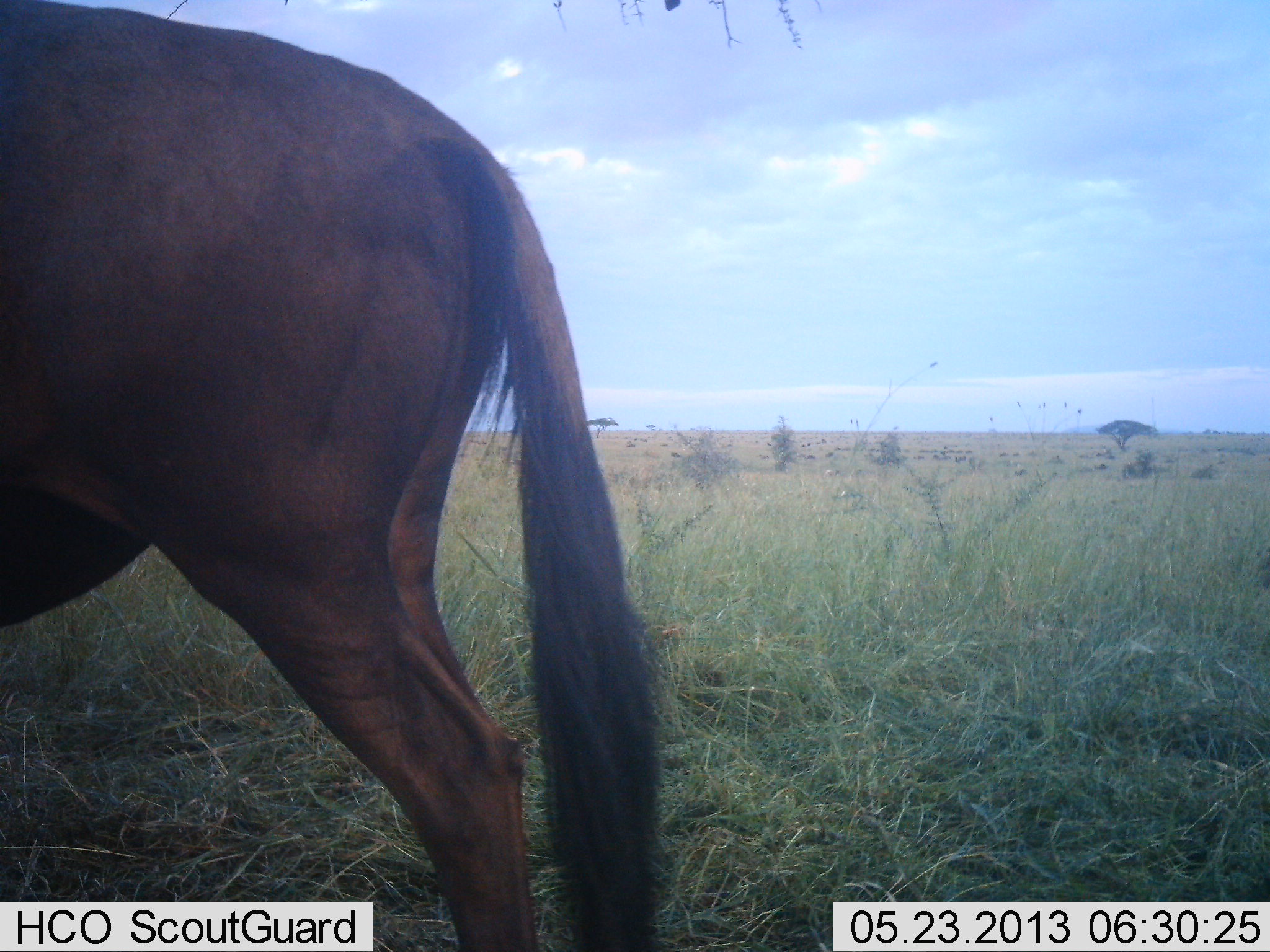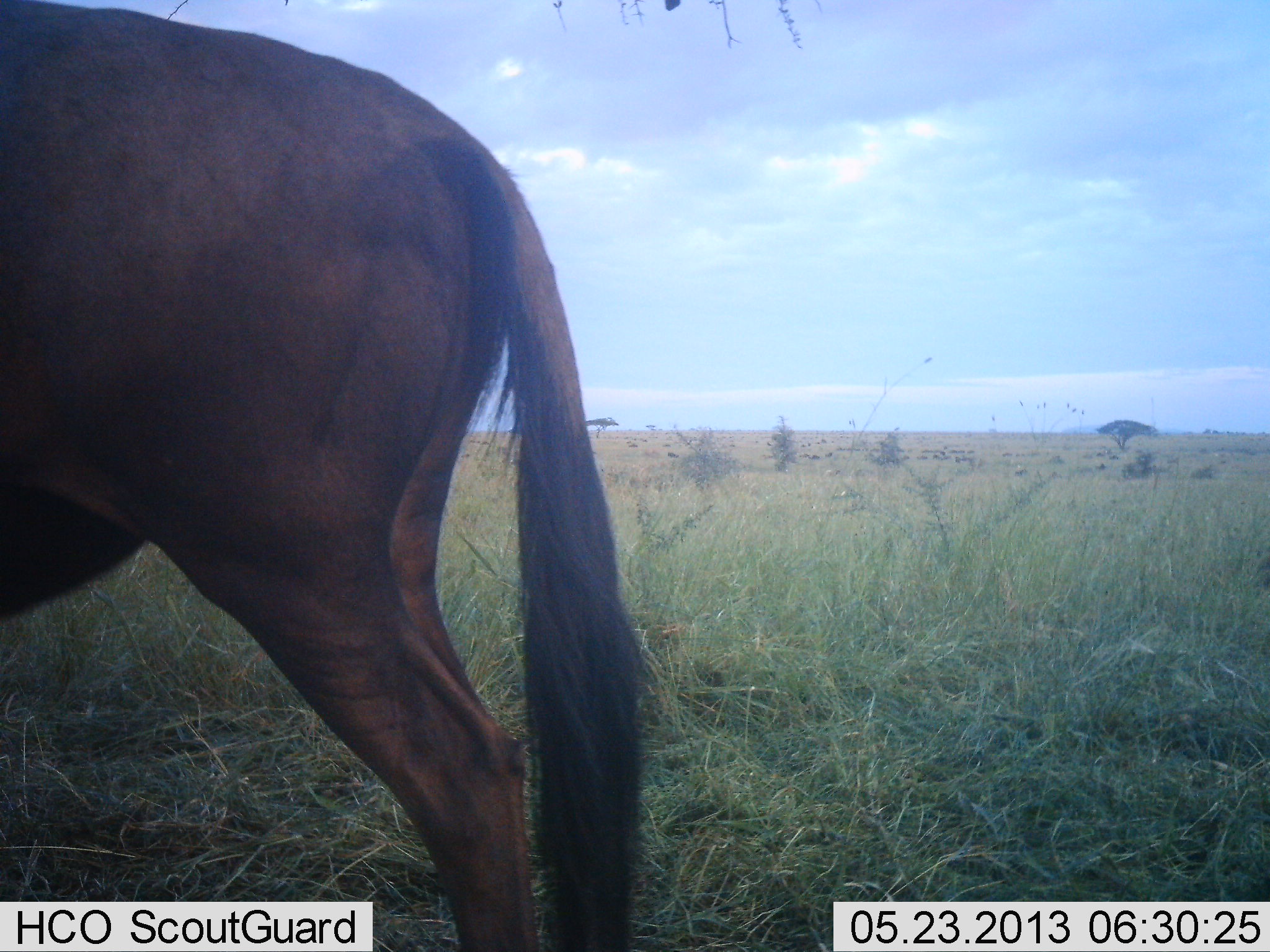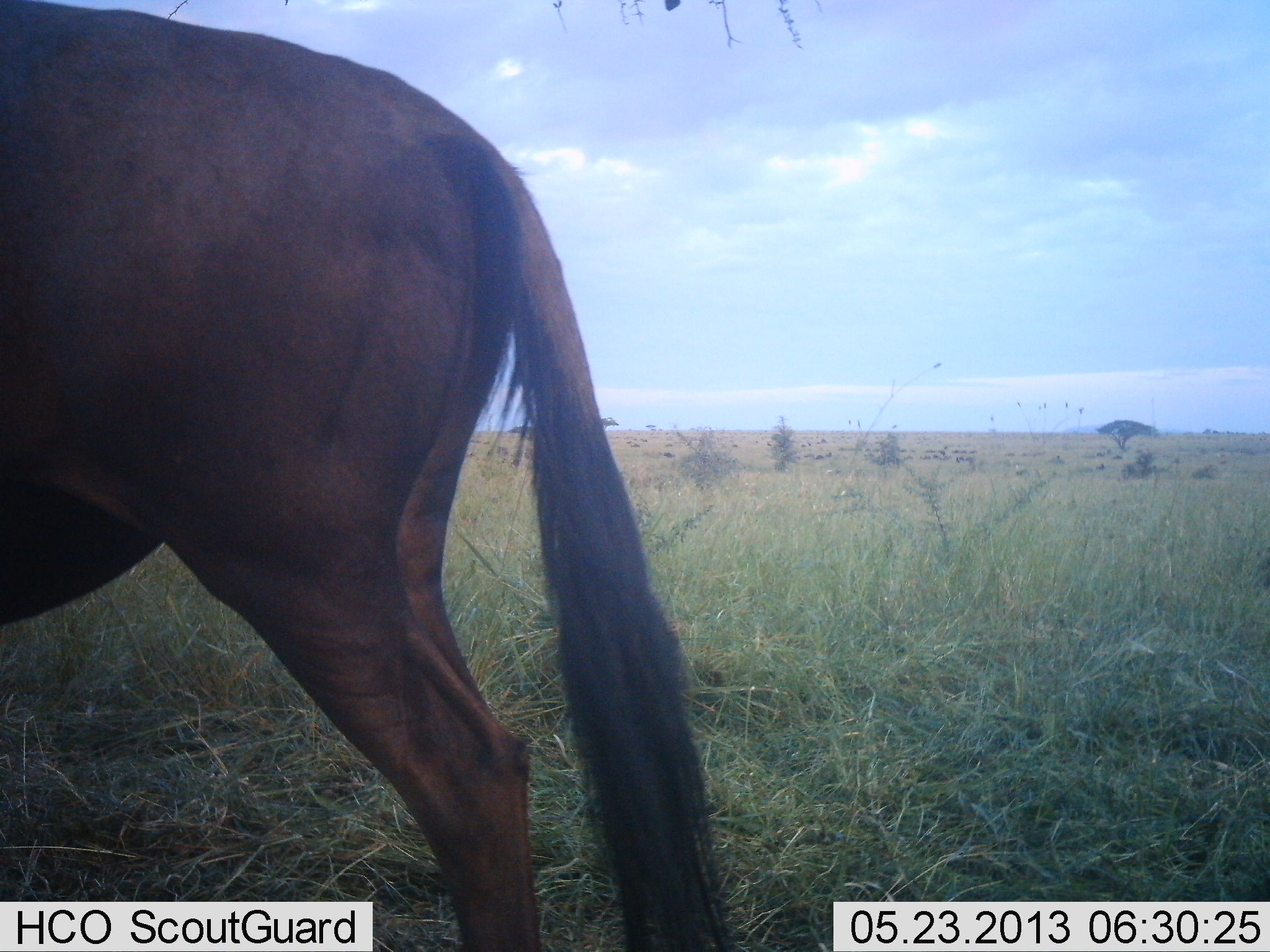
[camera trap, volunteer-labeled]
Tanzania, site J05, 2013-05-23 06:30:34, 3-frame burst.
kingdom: Animalia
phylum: Chordata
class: Mammalia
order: Artiodactyla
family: Bovidae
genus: Connochaetes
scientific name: Connochaetes taurinus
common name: blue wildebeest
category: wildebeest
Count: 1.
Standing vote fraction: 100%.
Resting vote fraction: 0%.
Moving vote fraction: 18%.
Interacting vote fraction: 0%.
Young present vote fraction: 0%.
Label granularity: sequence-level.